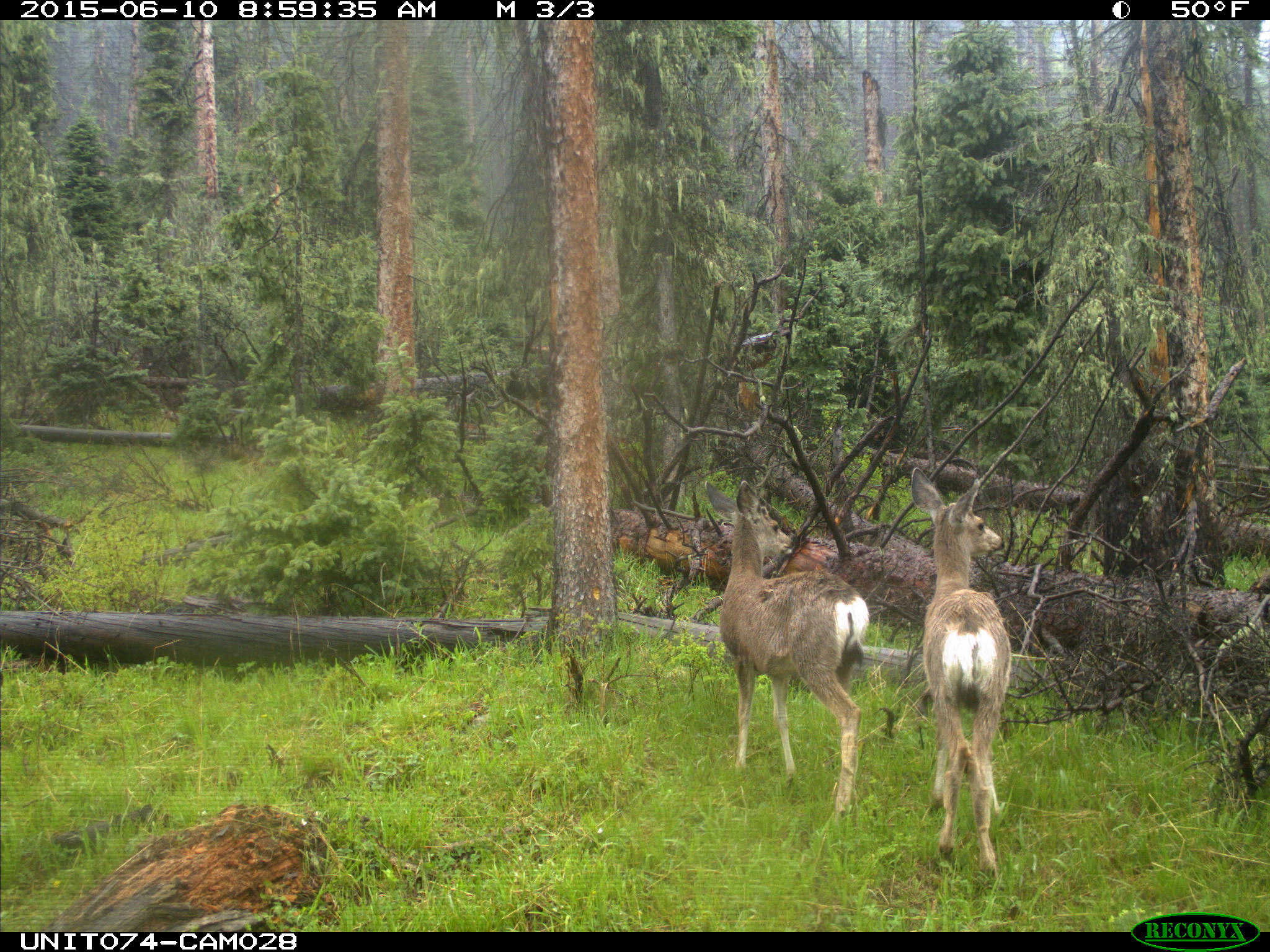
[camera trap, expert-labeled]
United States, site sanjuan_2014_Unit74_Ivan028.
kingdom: Animalia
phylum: Chordata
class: Mammalia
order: Artiodactyla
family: Cervidae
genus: Odocoileus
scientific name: Odocoileus hemionus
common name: mule deer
Odocoileus hemionus (mule deer).